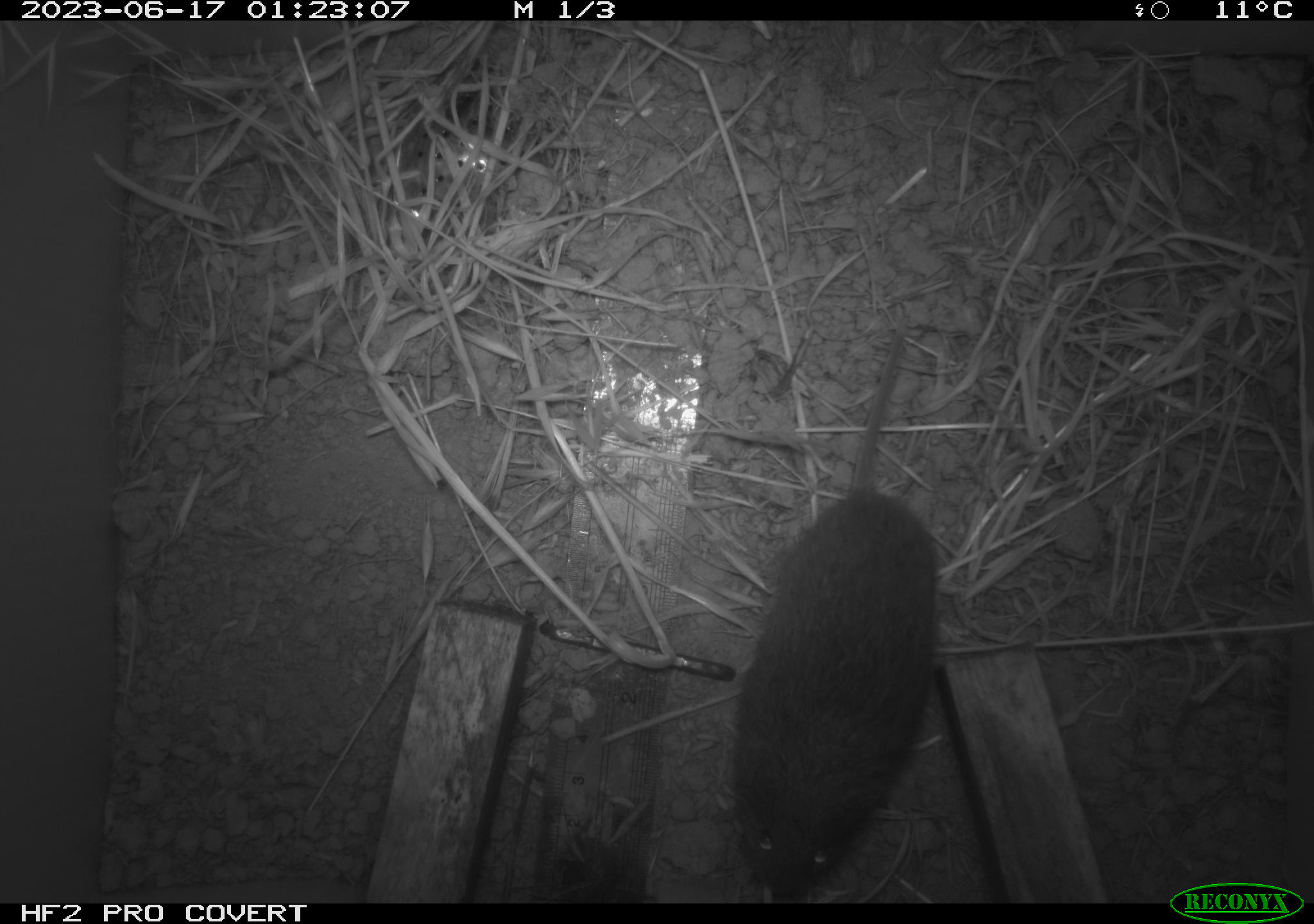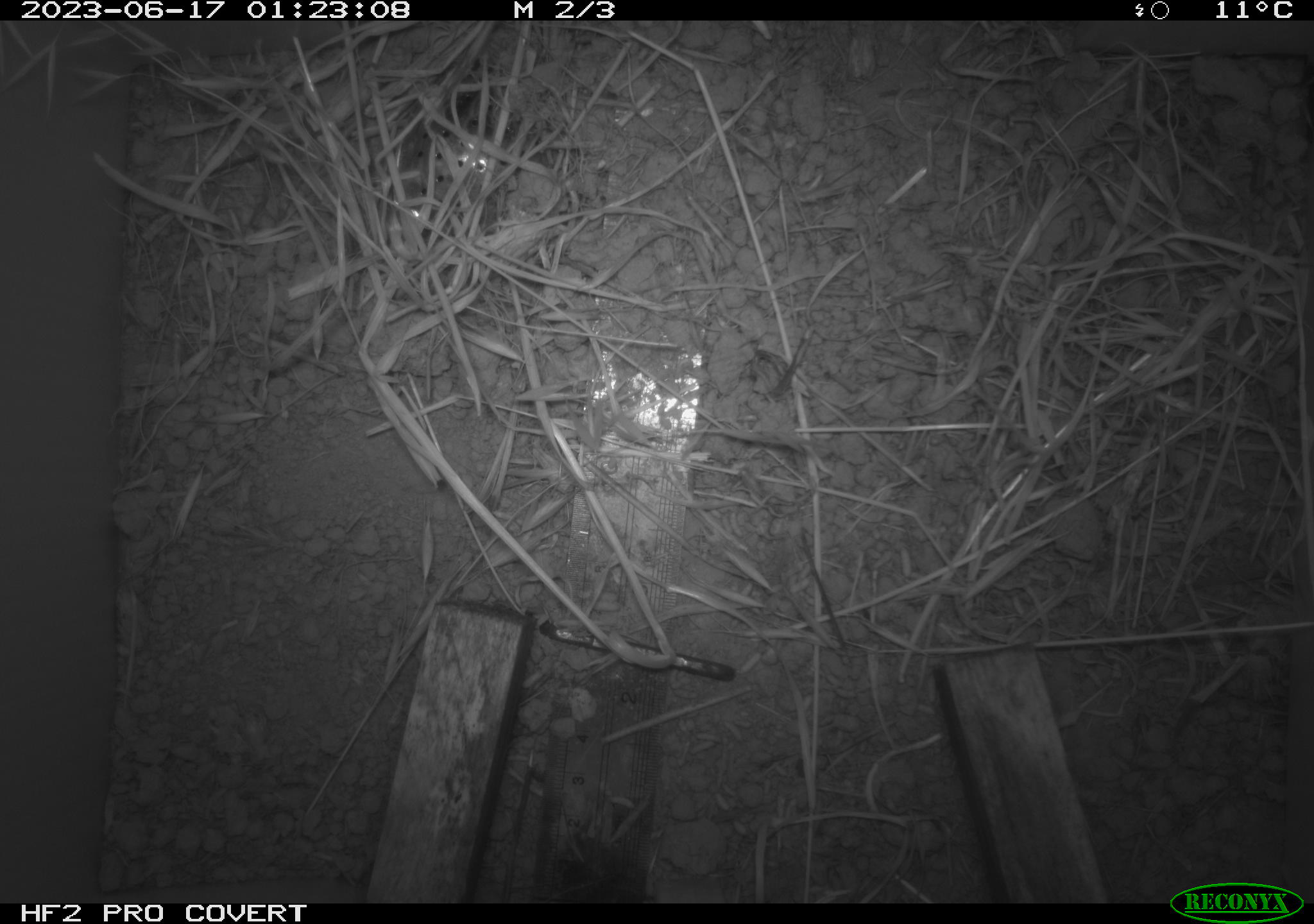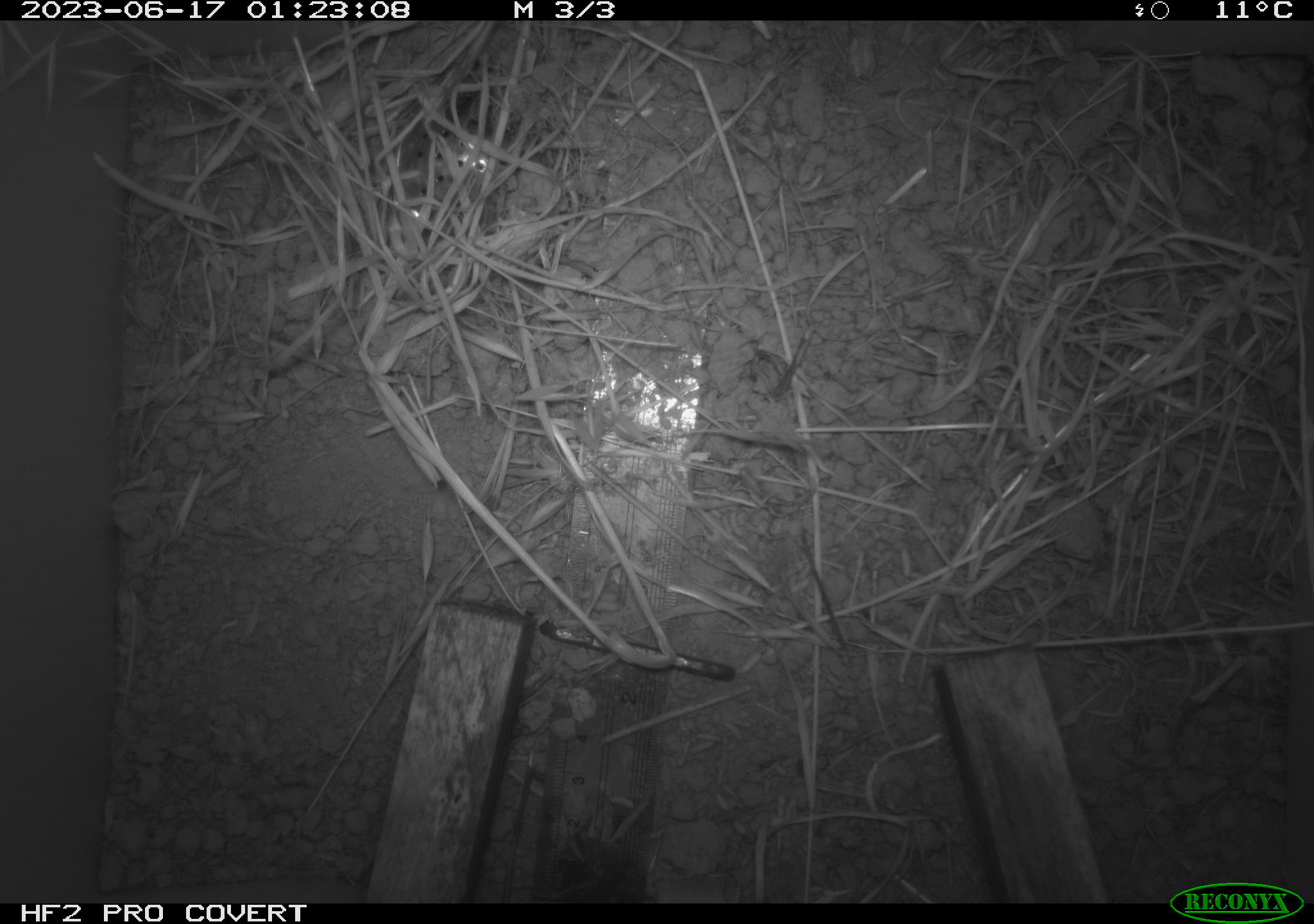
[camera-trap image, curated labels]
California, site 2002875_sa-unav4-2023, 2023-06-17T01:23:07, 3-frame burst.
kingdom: Animalia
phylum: Chordata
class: Mammalia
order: Rodentia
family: Cricetidae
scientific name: Arvicolinae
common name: voles, lemmings, and muskrats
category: arvicolinae subfamily